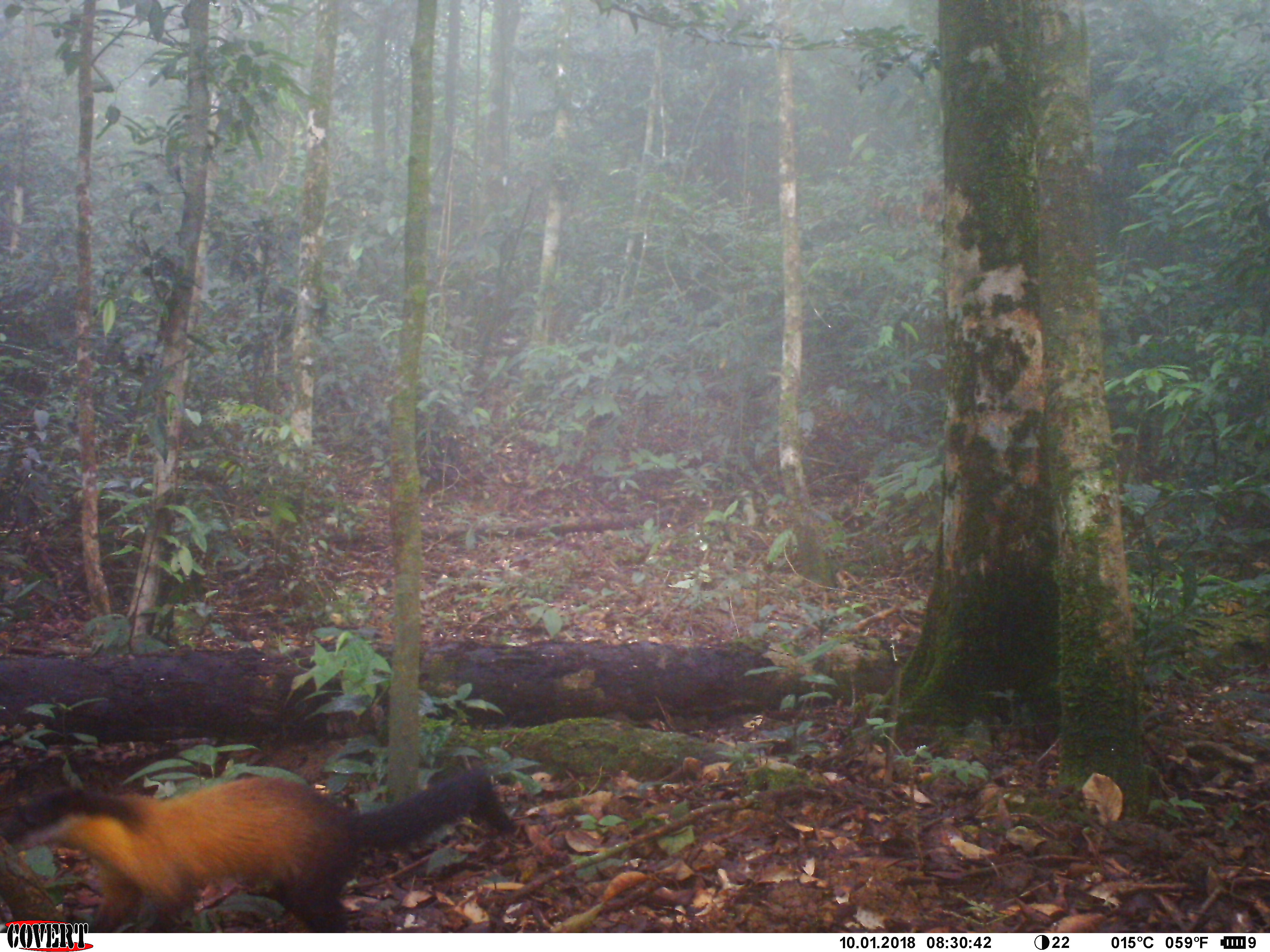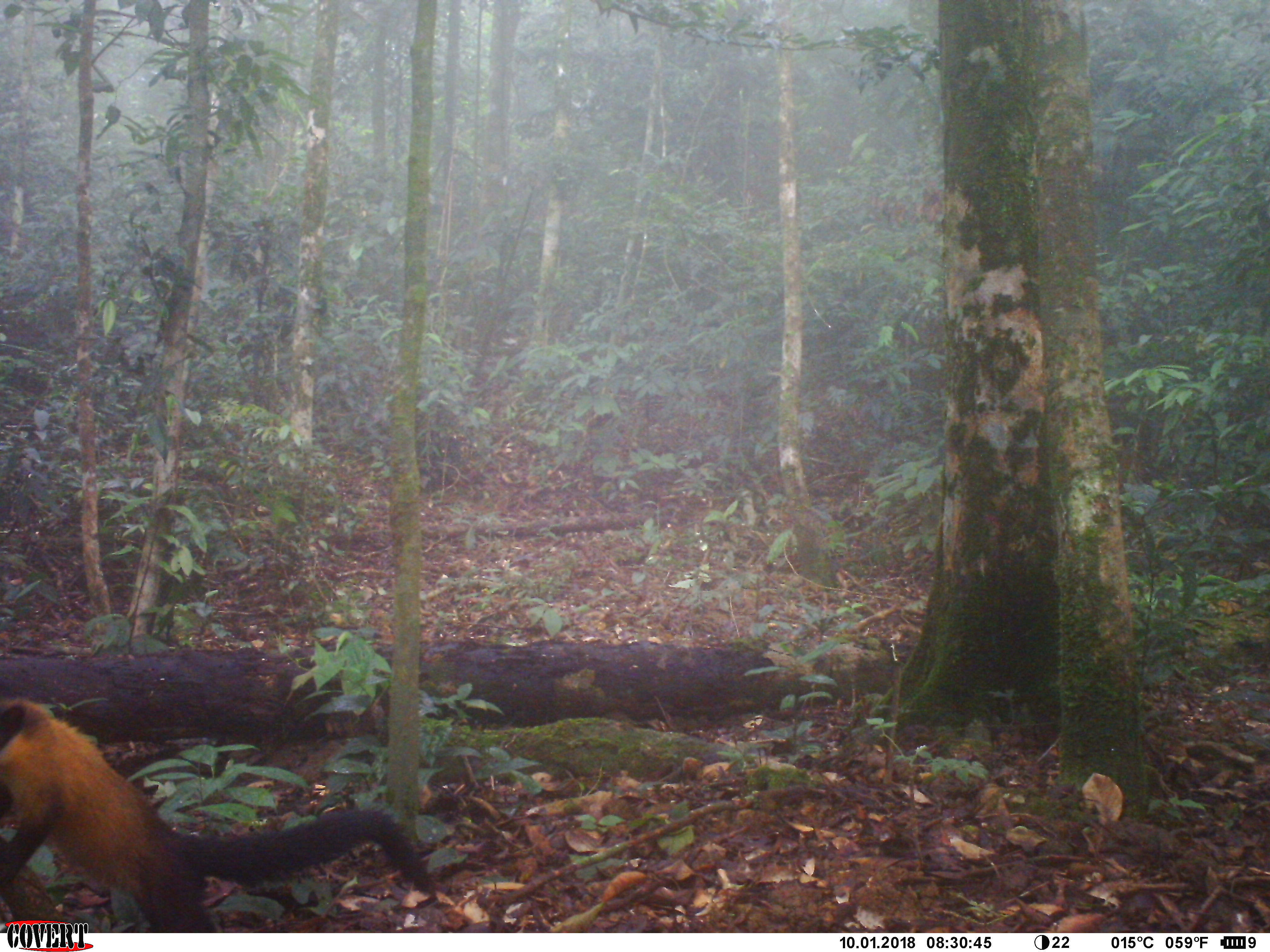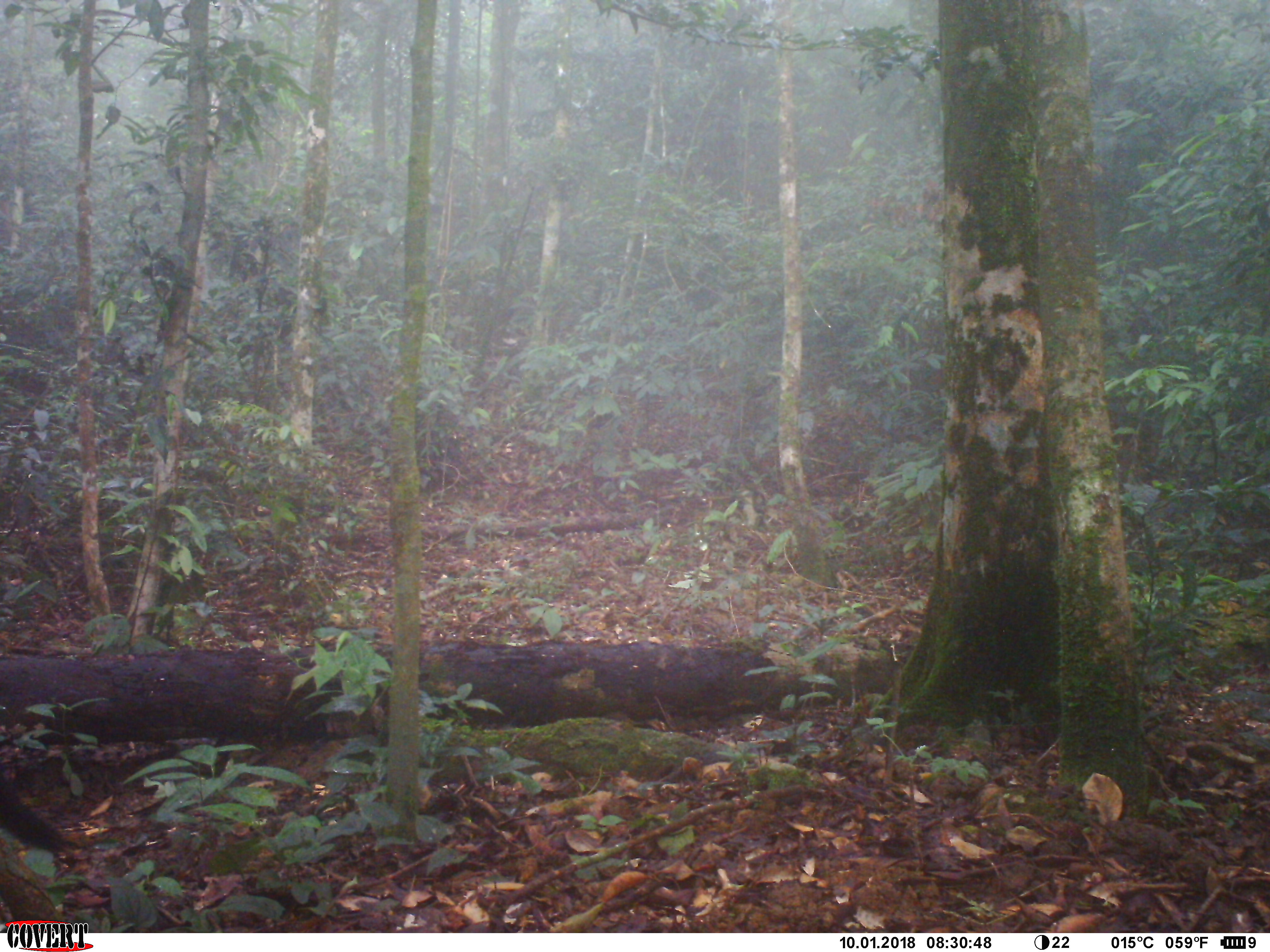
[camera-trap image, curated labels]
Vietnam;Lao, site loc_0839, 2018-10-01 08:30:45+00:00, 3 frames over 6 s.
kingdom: Animalia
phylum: Chordata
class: Mammalia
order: Carnivora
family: Mustelidae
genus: Martes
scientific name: Martes flavigula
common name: yellow-throated marten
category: yellow throated marten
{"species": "yellow throated marten (yellow-throated marten) (Martes flavigula)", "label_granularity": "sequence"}